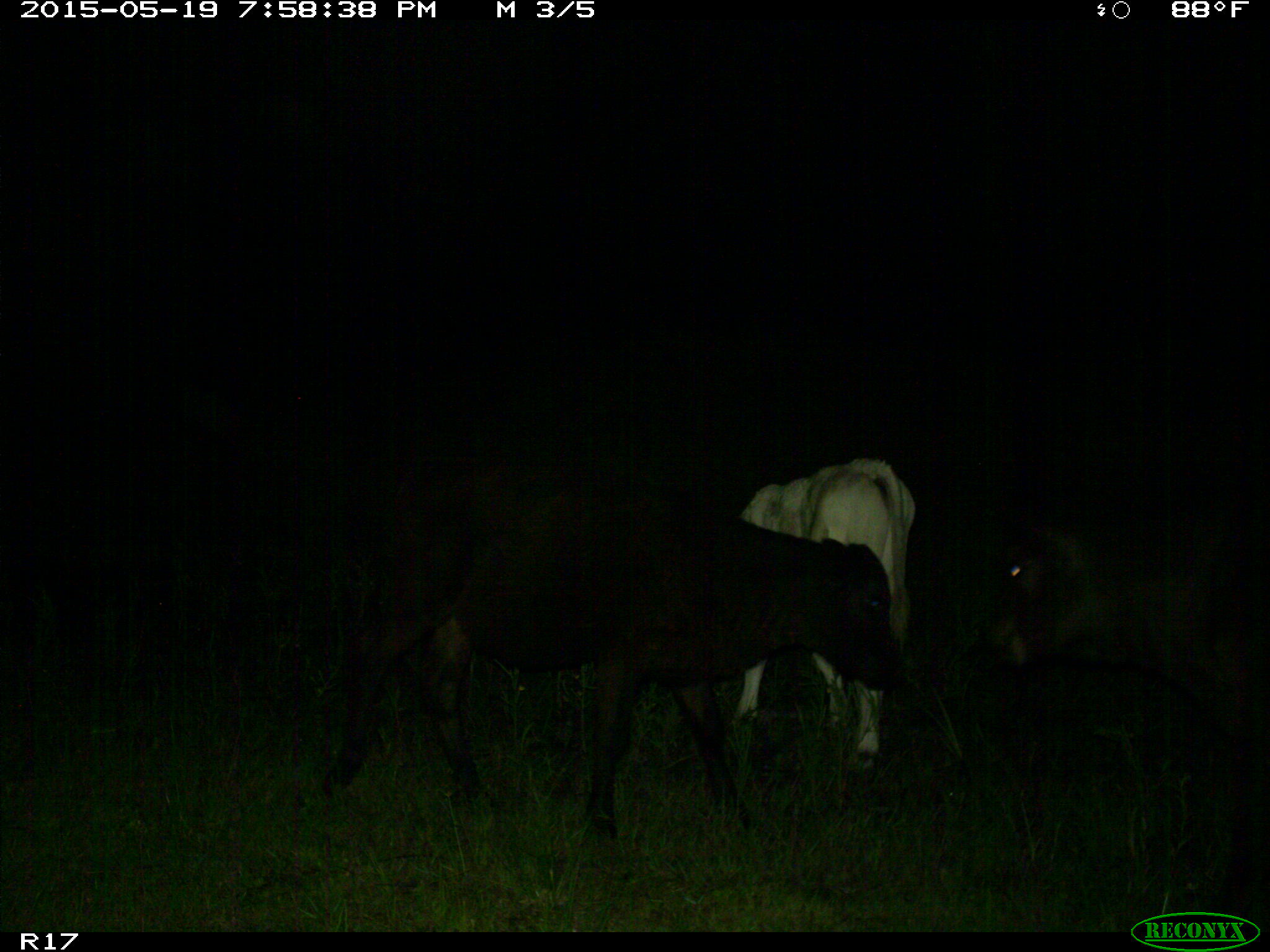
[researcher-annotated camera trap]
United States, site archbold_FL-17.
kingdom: Animalia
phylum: Chordata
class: Mammalia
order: Artiodactyla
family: Bovidae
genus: Bos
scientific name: Bos taurus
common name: domestic cow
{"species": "Bos taurus (domestic cow)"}